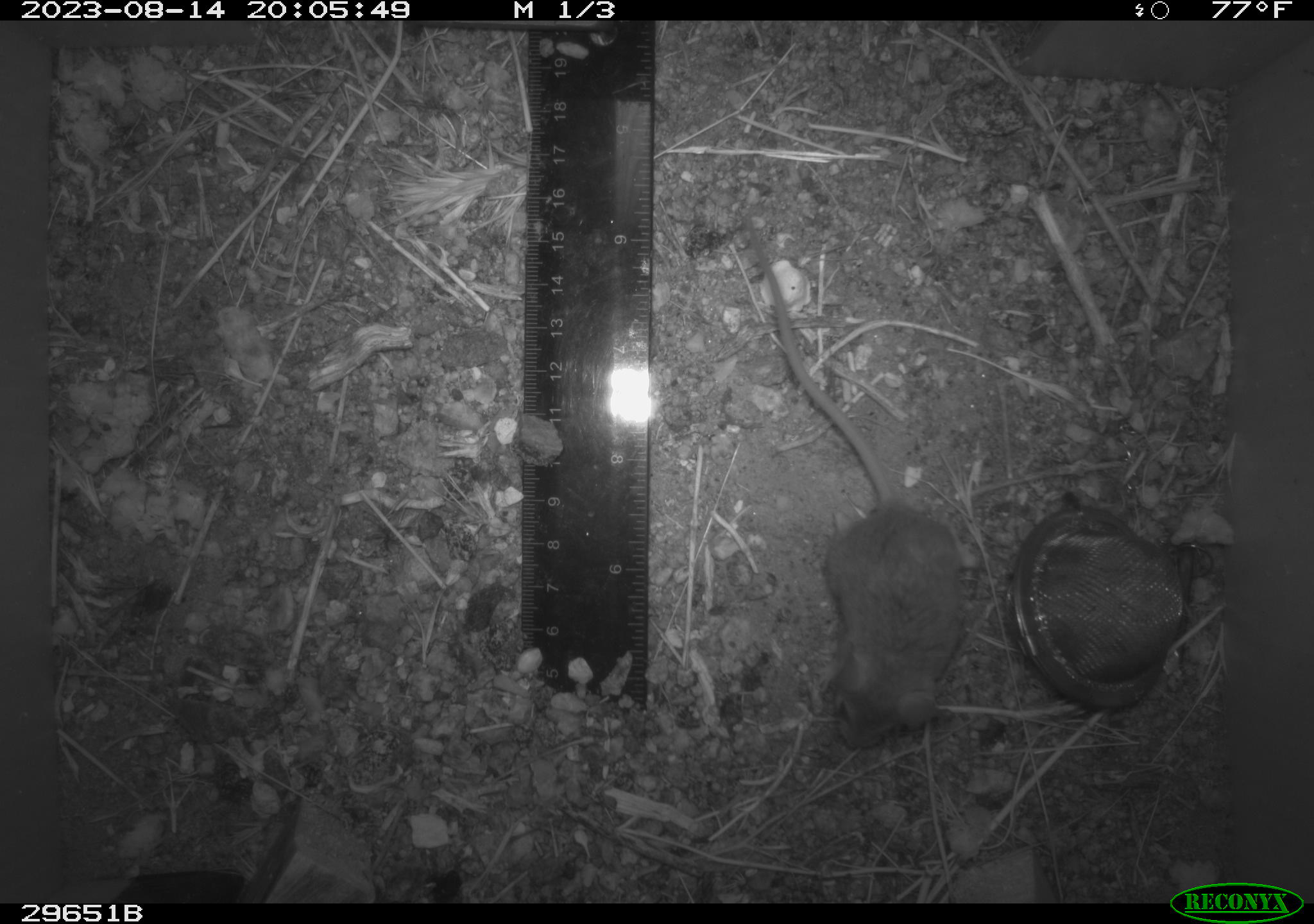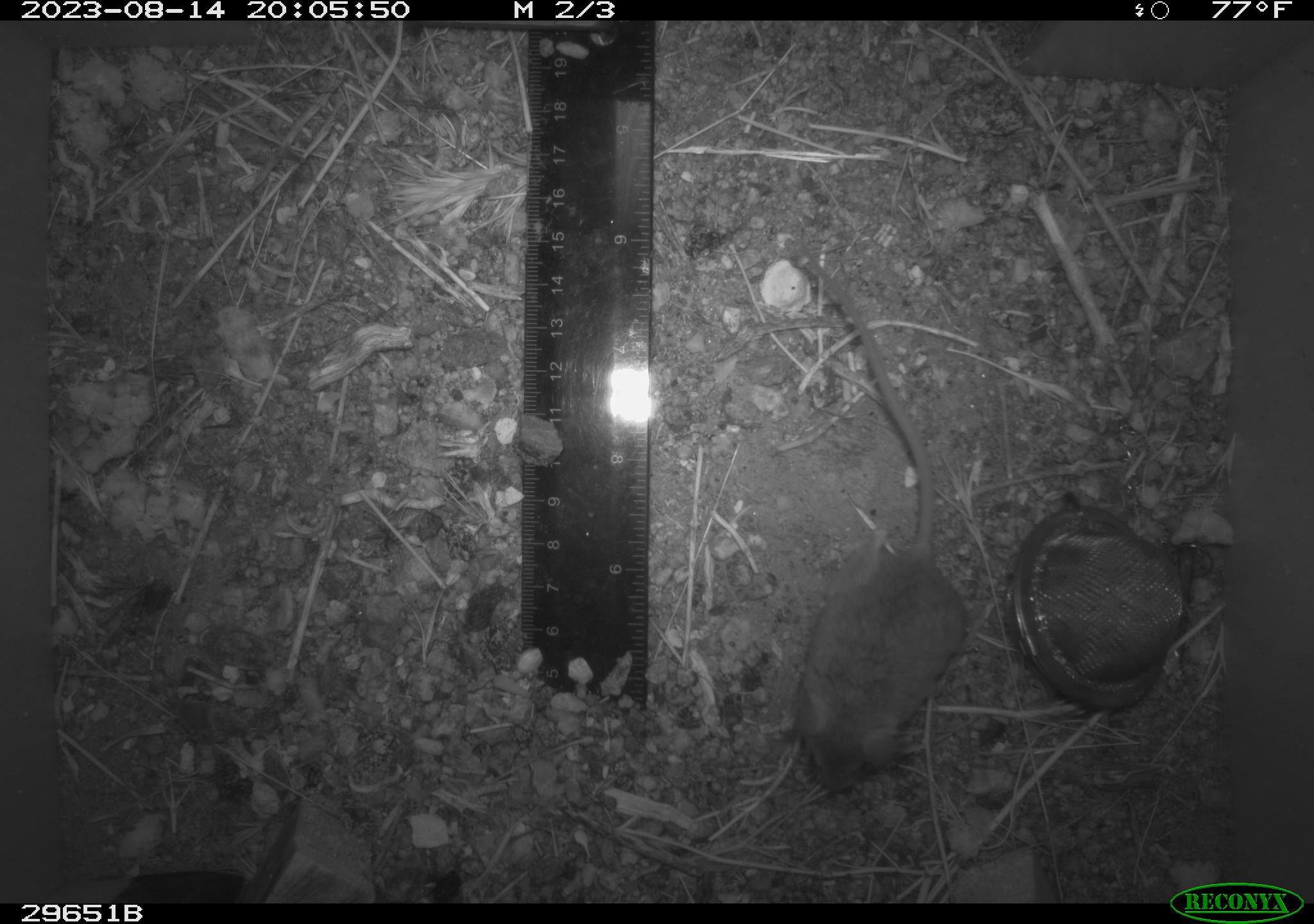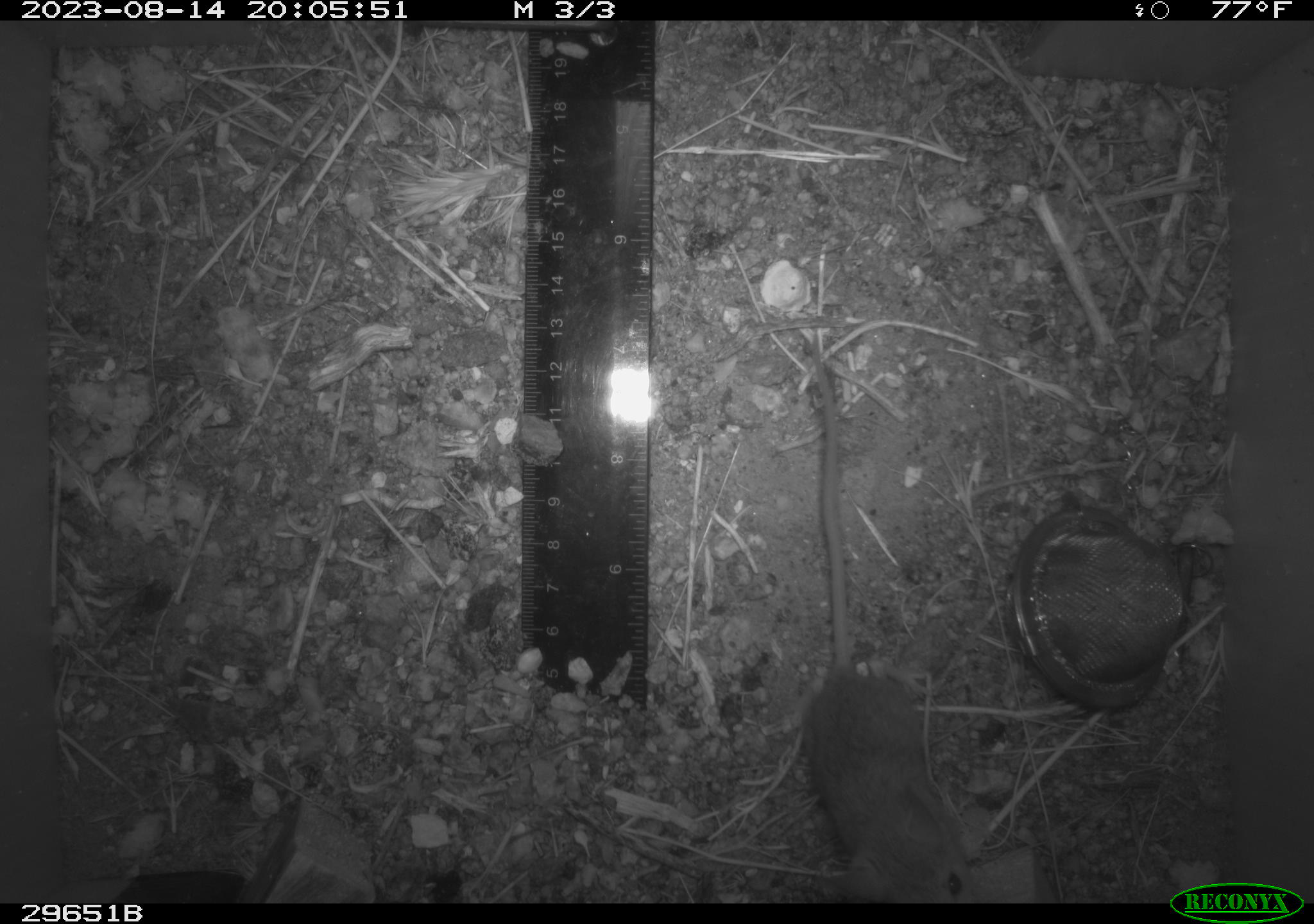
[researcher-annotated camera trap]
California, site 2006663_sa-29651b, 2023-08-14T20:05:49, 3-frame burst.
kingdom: Animalia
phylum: Chordata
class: Mammalia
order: Rodentia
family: Cricetidae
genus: Peromyscus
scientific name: Peromyscus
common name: deer mice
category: peromyscus species